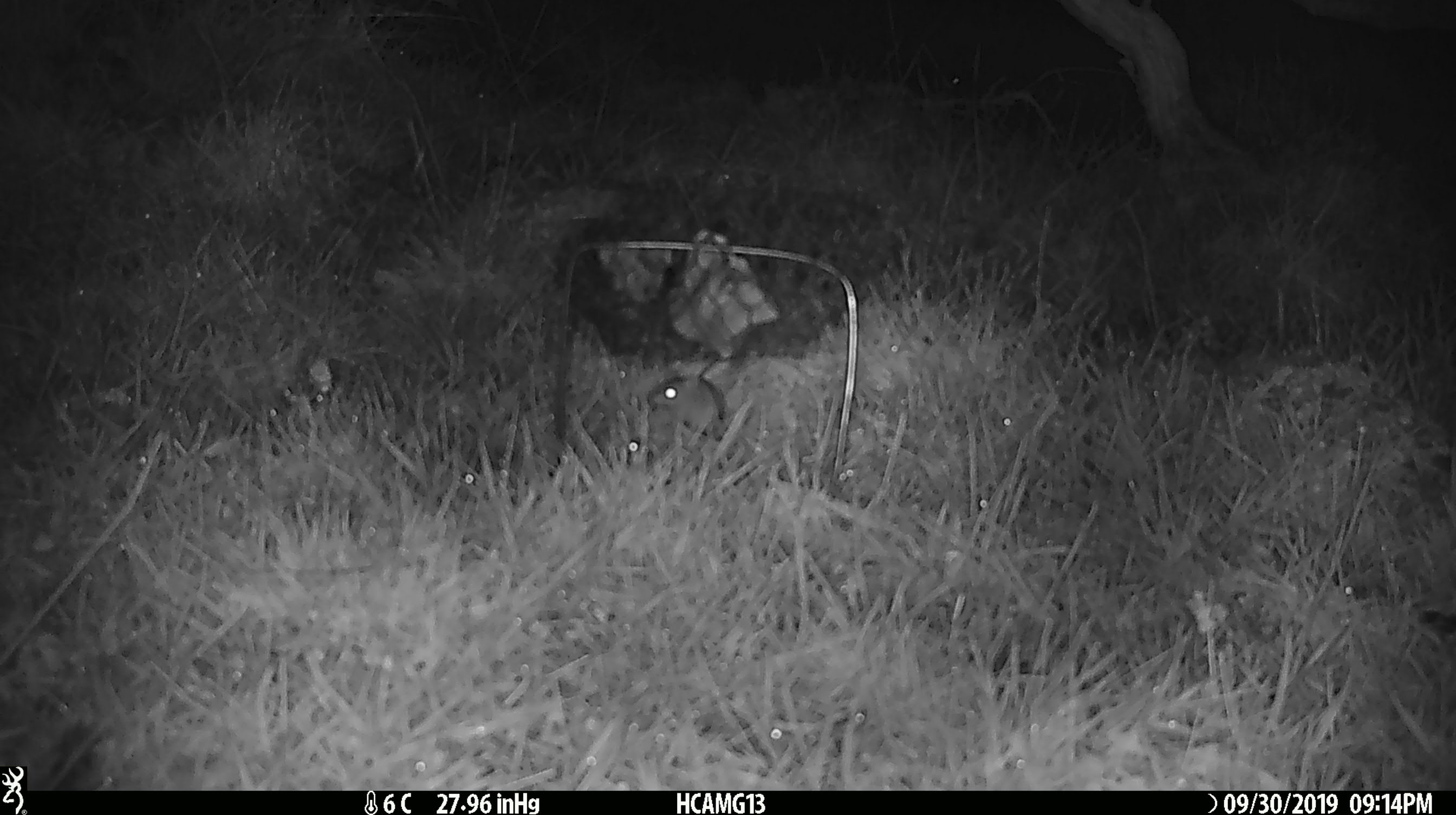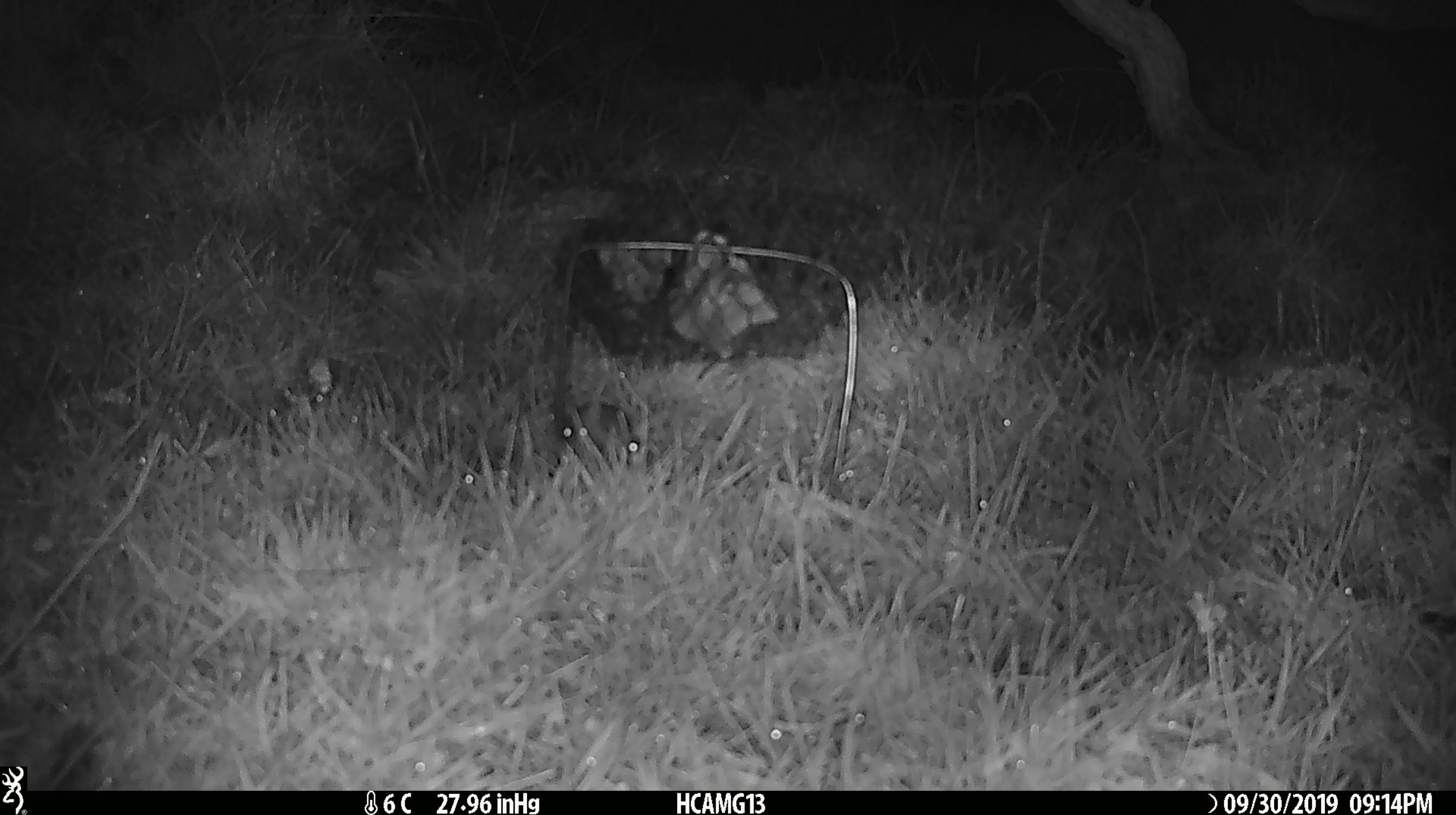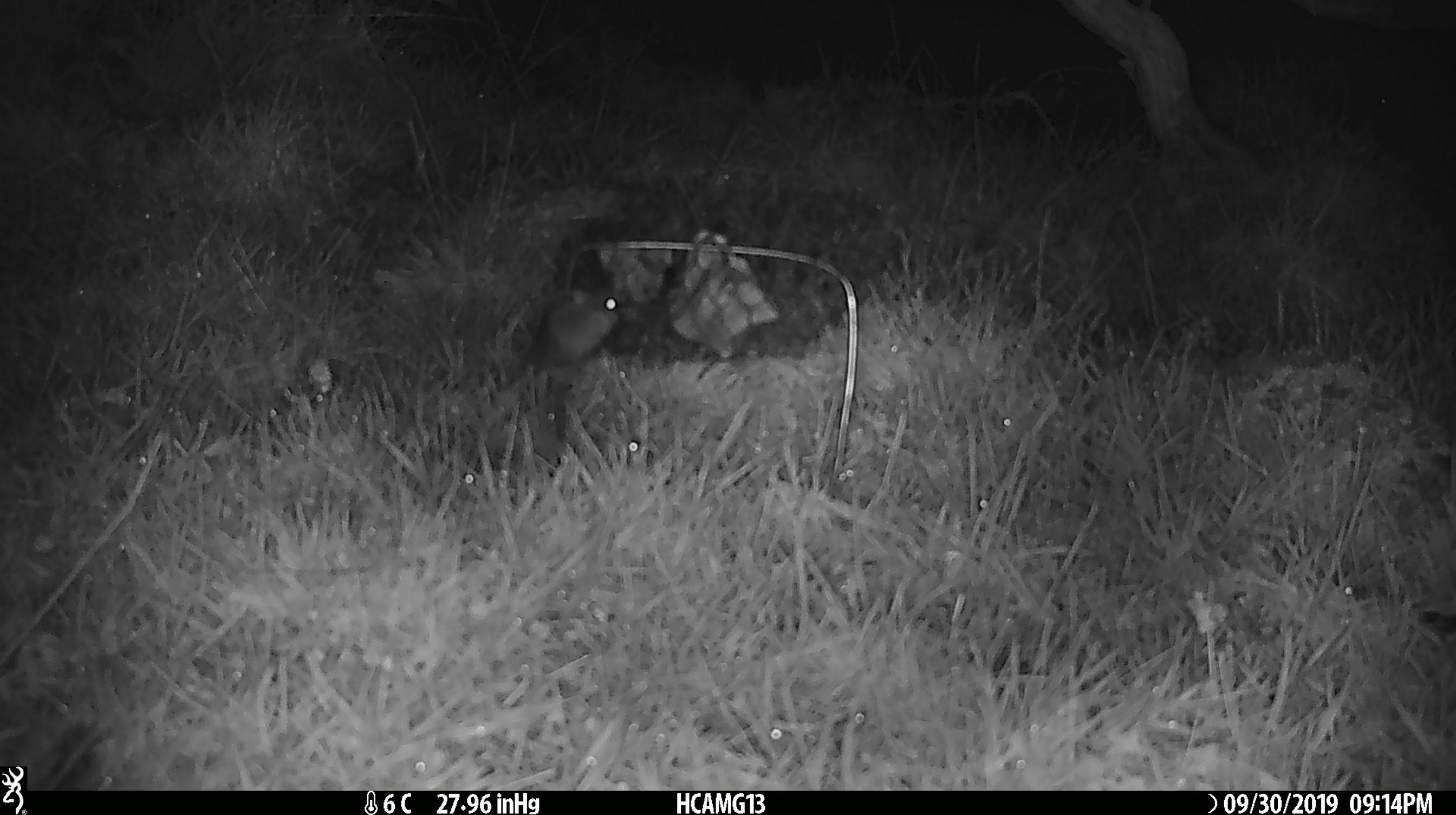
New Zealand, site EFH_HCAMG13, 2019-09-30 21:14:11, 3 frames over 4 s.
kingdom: Animalia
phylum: Chordata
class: Mammalia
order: Rodentia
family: Muridae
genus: Mus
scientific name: Mus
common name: mouse